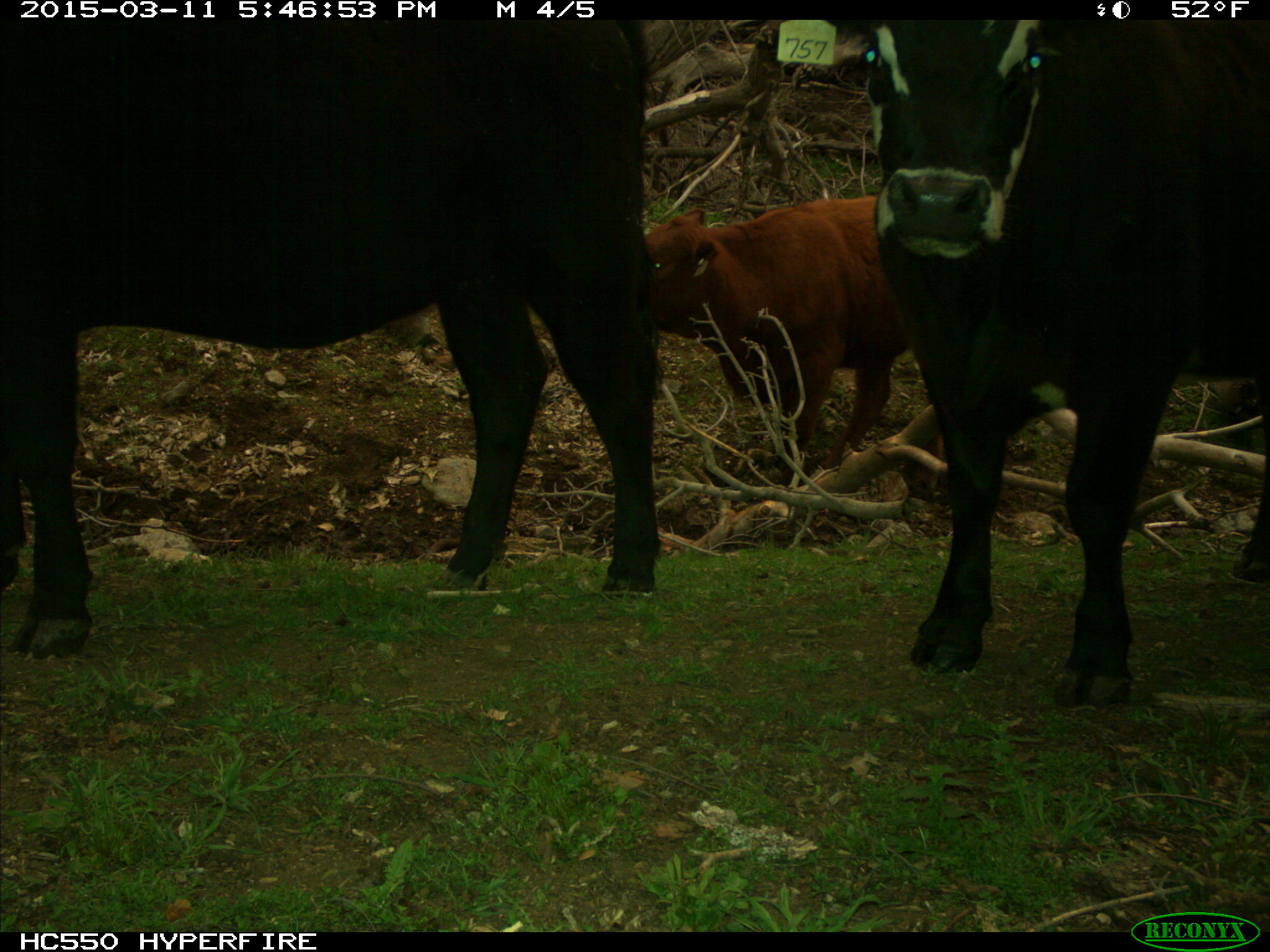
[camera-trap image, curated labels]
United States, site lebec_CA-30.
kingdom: Animalia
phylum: Chordata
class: Mammalia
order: Artiodactyla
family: Bovidae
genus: Bos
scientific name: Bos taurus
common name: domestic cow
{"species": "Bos taurus (domestic cow)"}